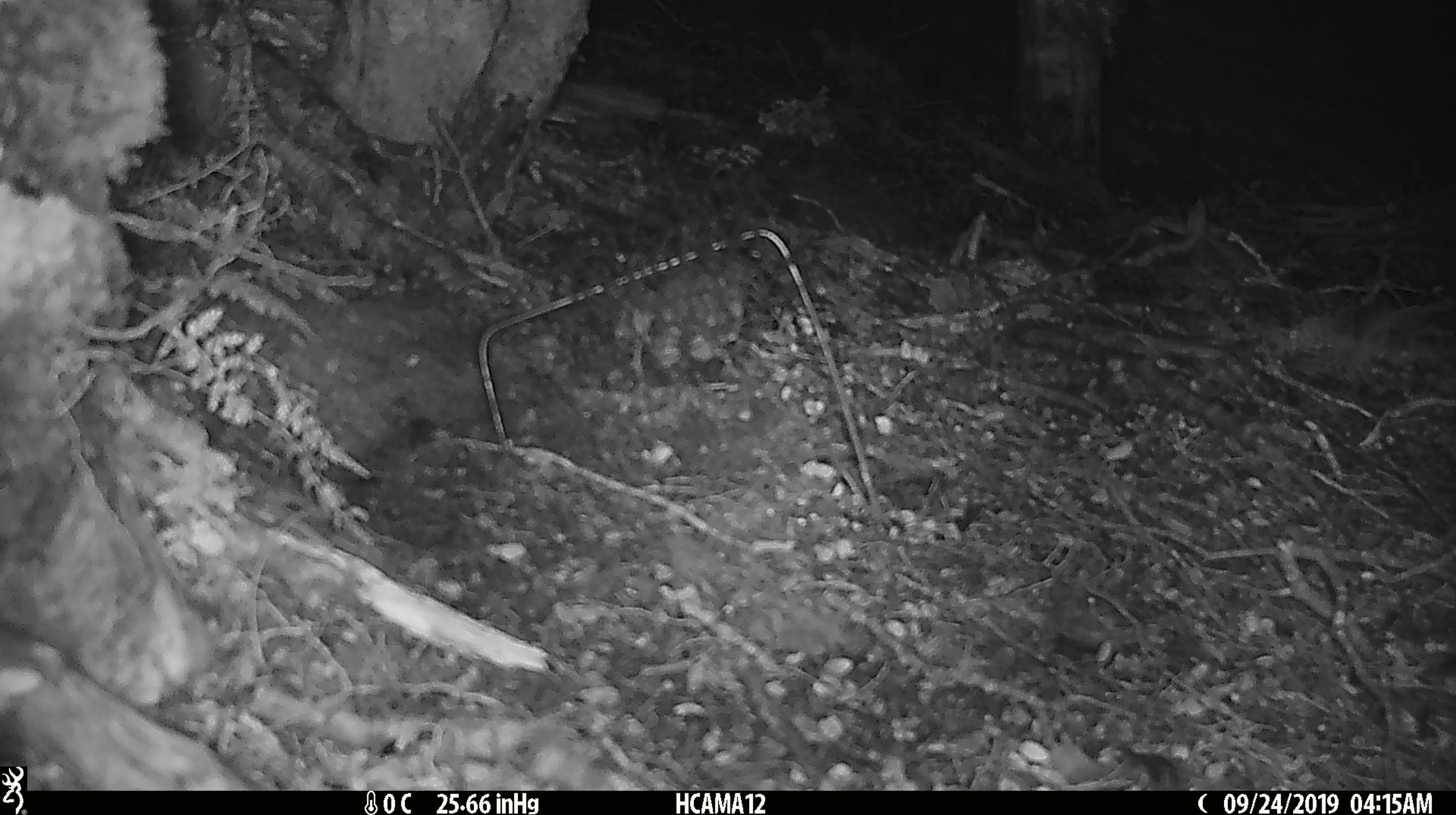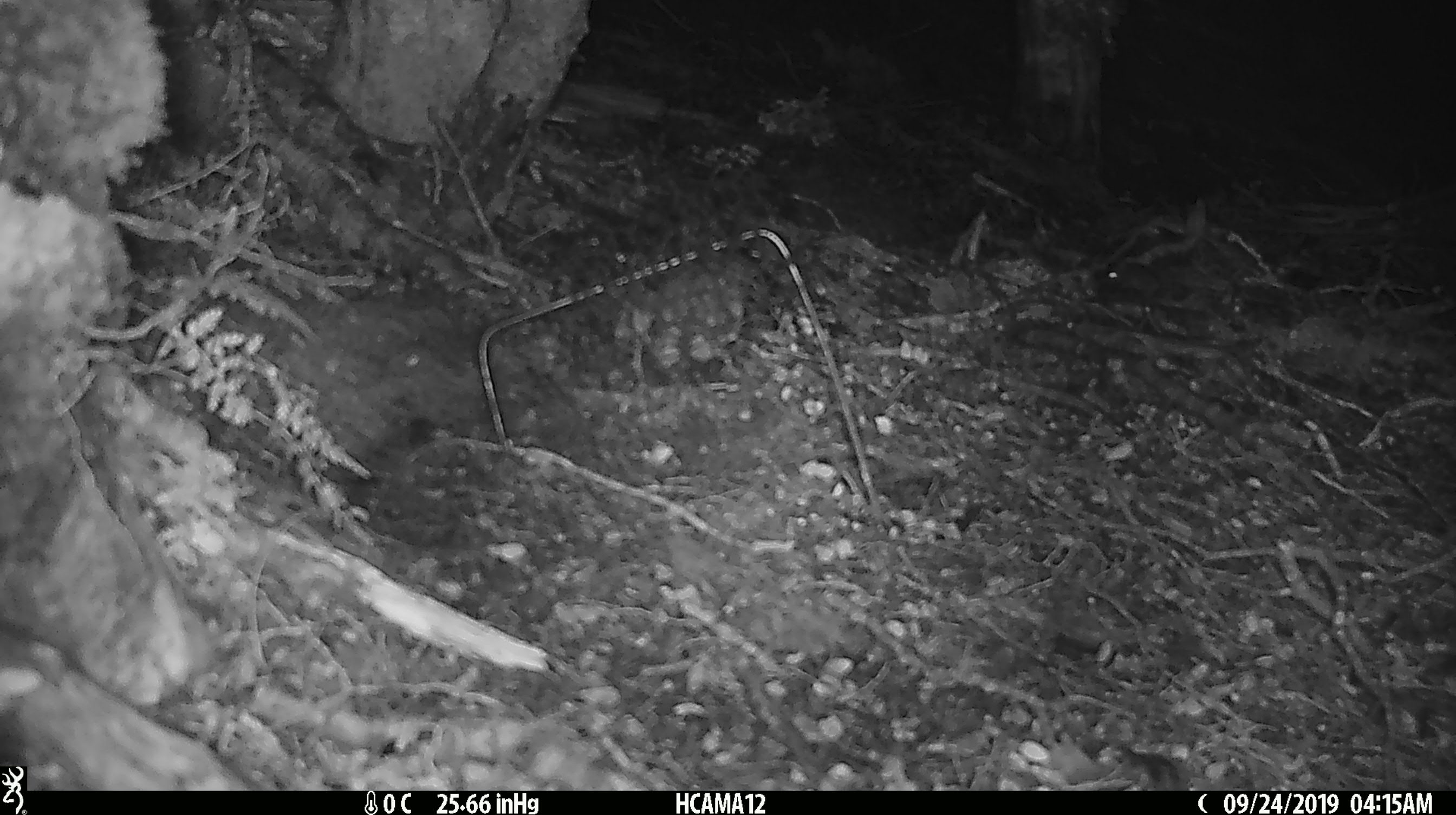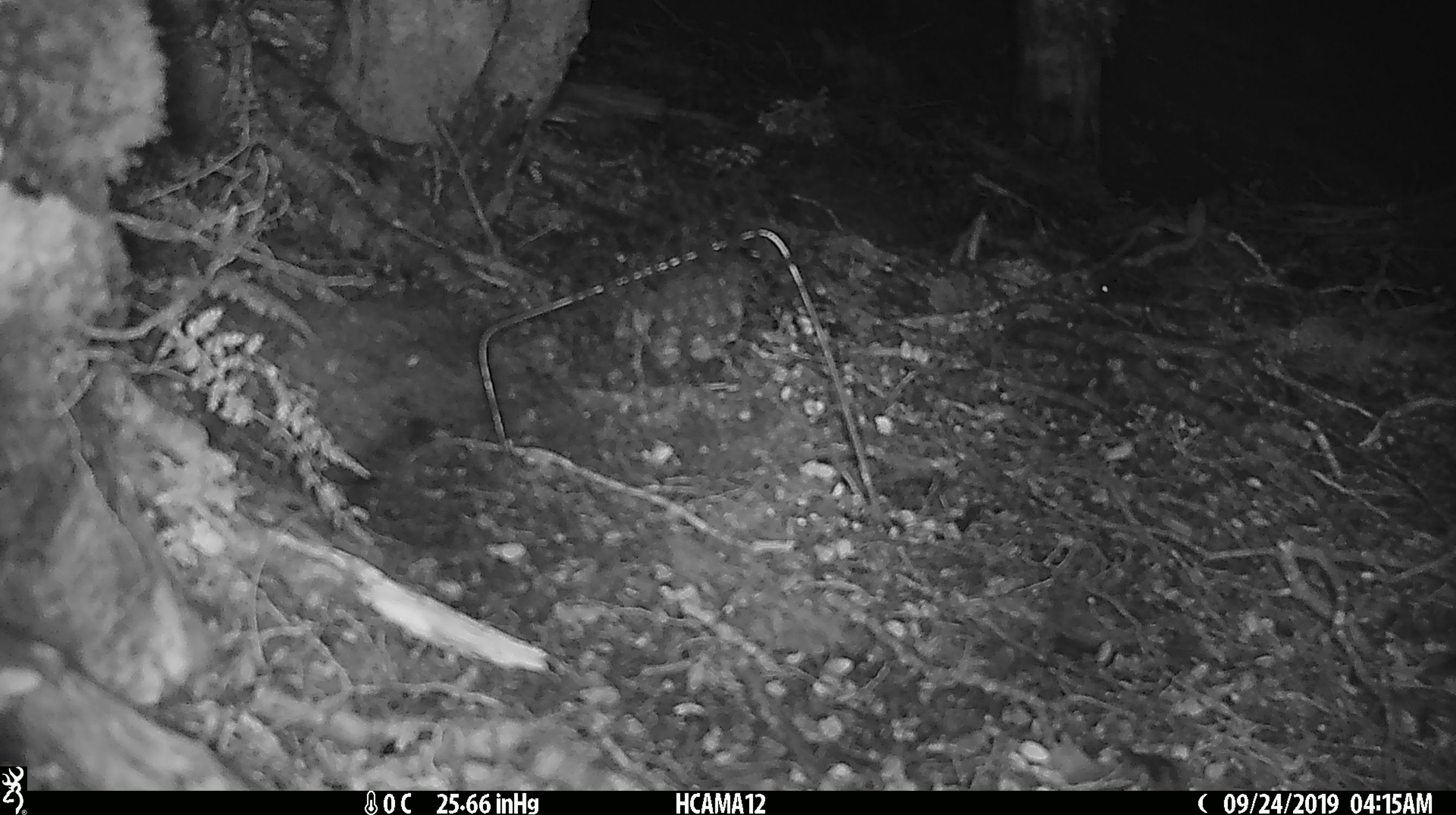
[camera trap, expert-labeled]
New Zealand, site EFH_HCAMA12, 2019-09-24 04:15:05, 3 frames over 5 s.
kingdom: Animalia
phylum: Chordata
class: Mammalia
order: Rodentia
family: Muridae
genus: Mus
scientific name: Mus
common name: mouse